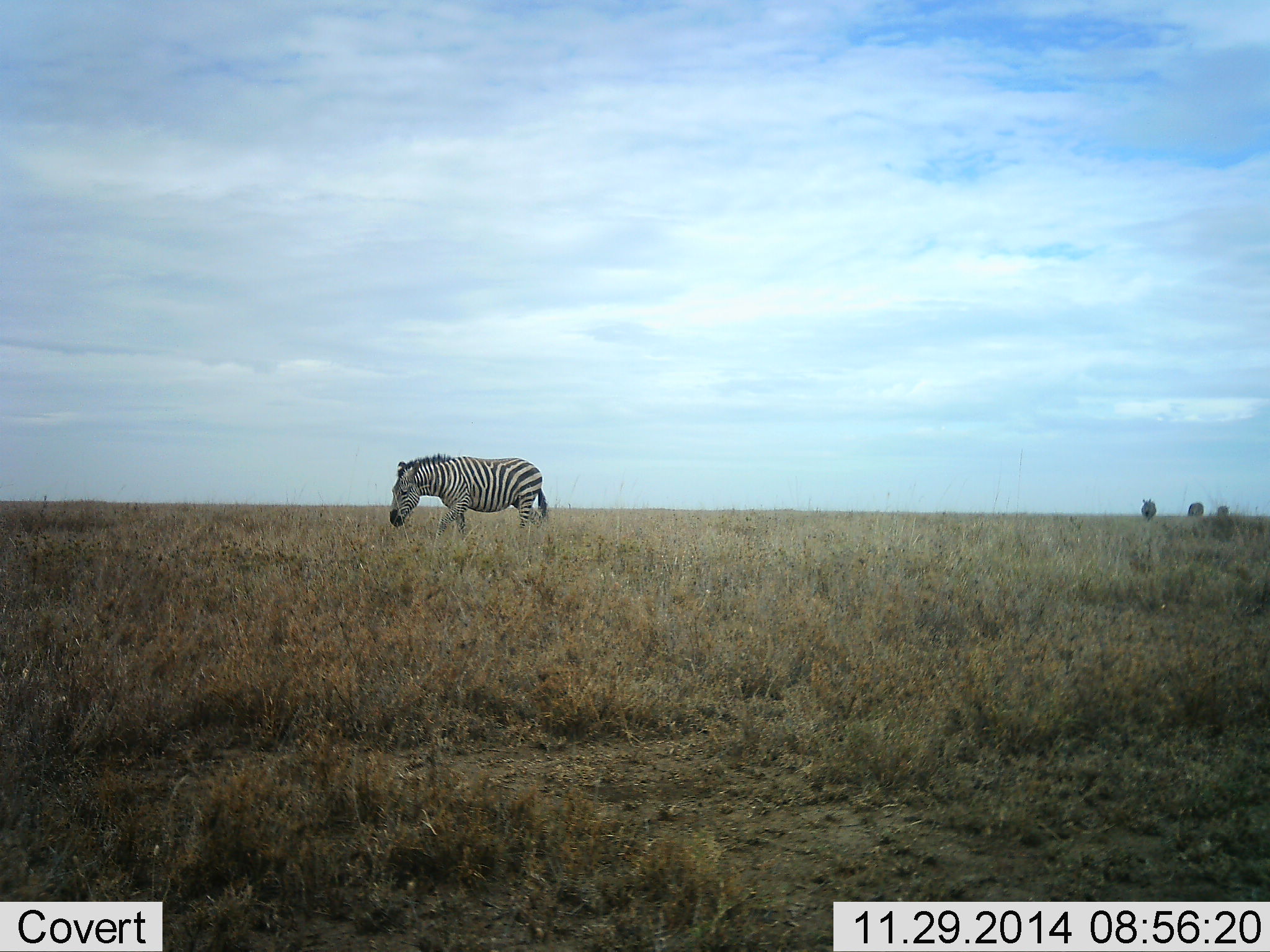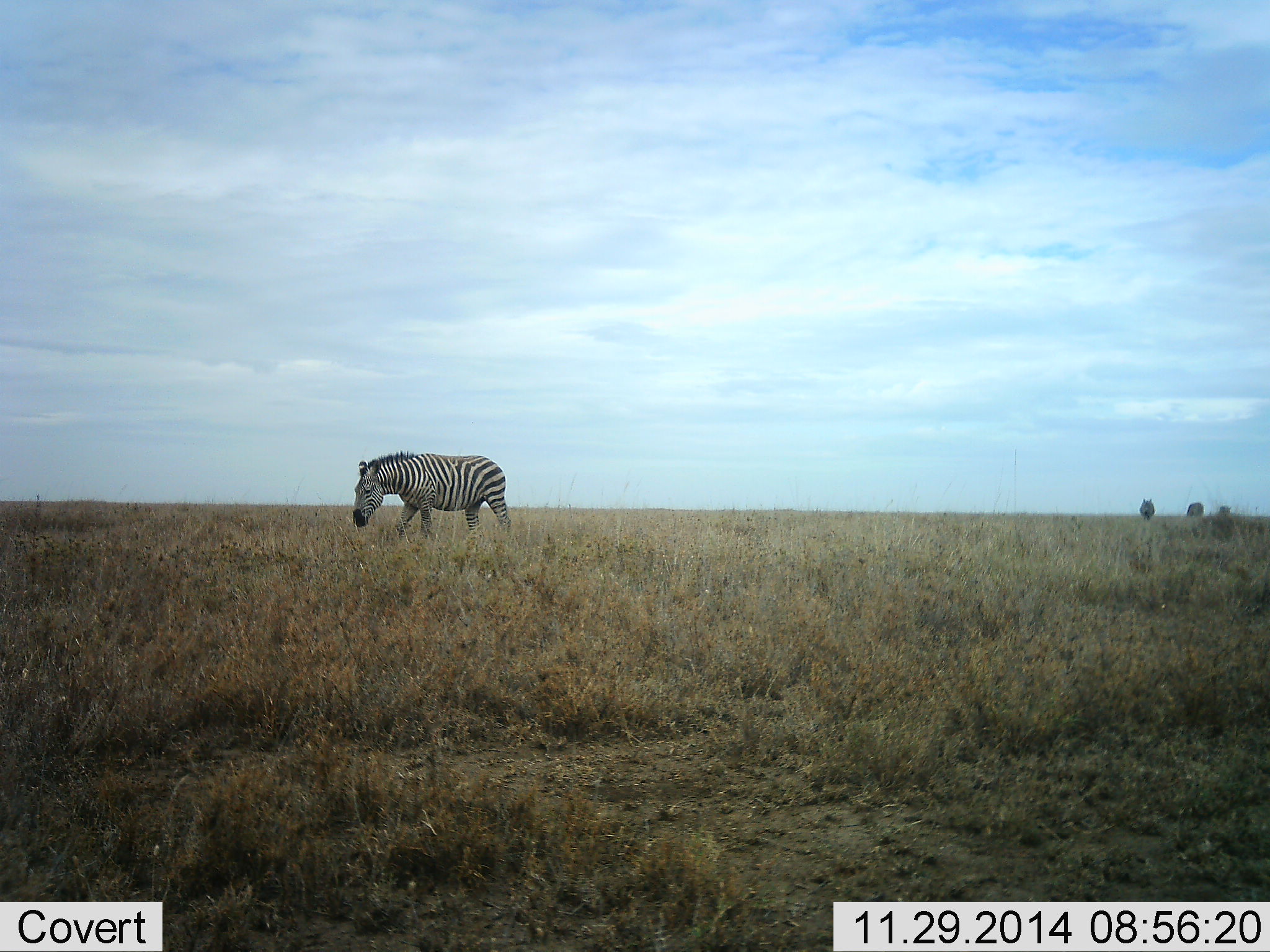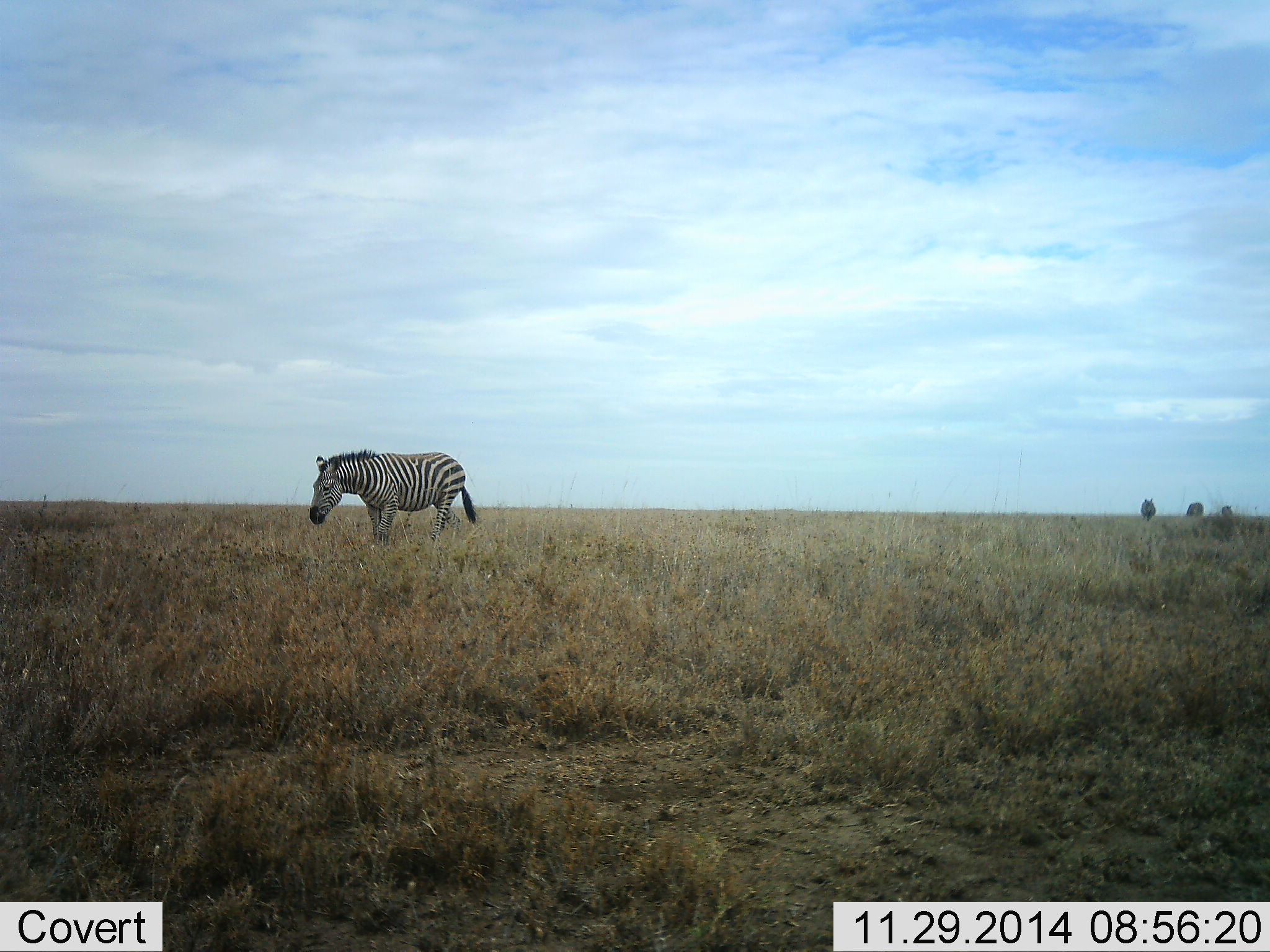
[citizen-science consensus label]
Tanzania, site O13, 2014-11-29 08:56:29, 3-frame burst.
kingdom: Animalia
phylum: Chordata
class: Mammalia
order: Perissodactyla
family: Equidae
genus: Equus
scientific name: Equus quagga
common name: plains zebra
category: zebra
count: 2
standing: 20%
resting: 0%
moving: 70%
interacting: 0%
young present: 0%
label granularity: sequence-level